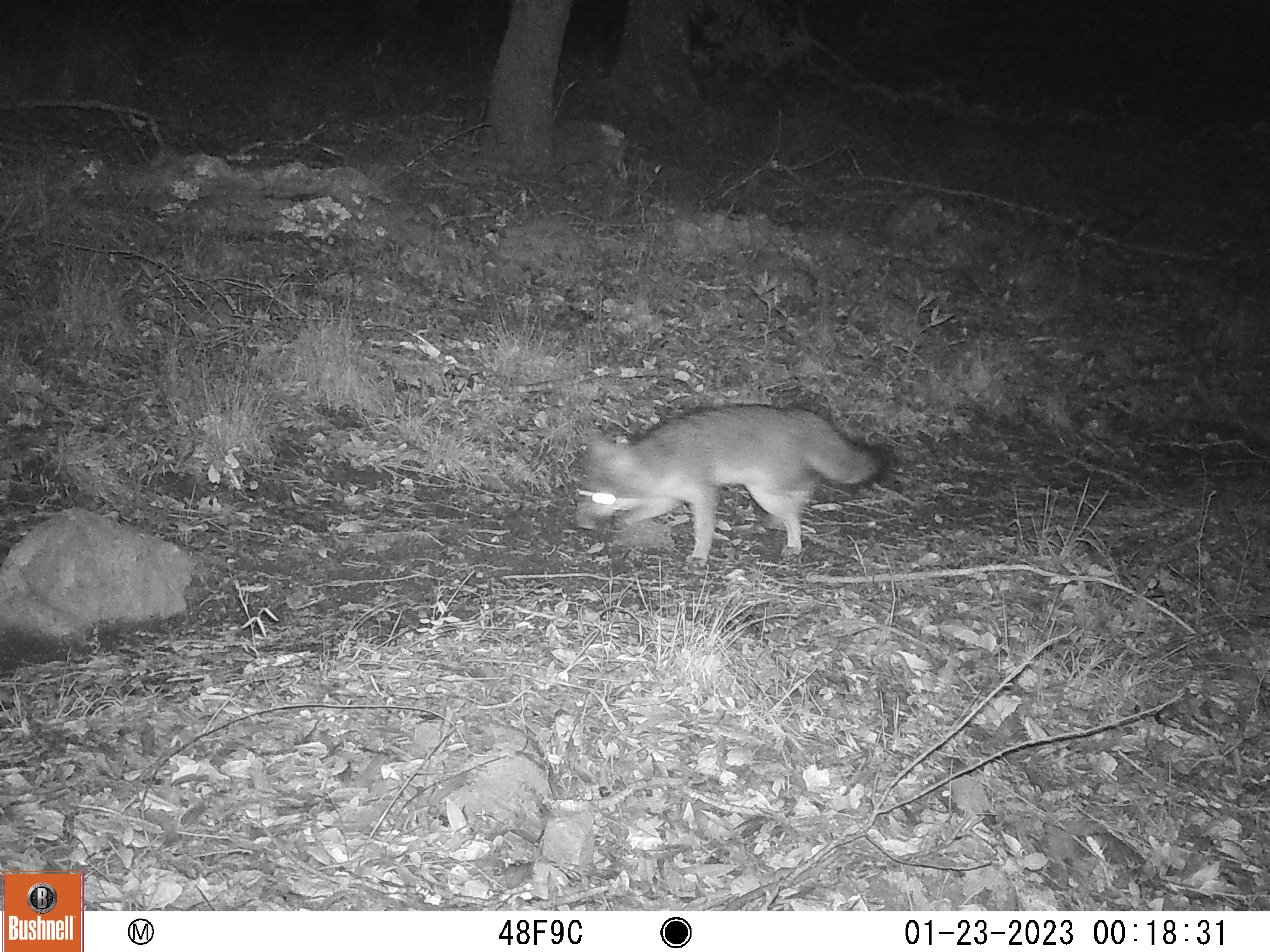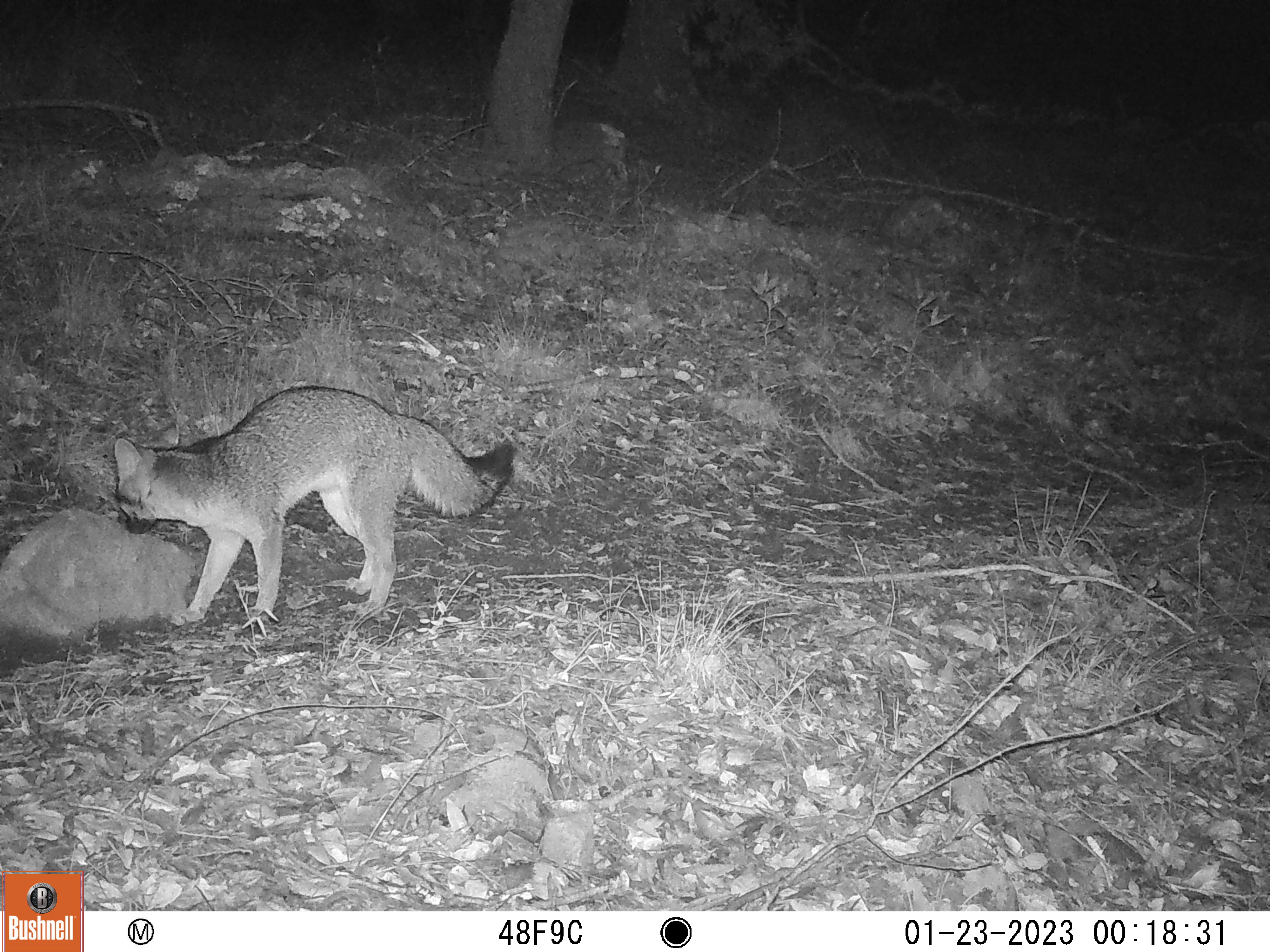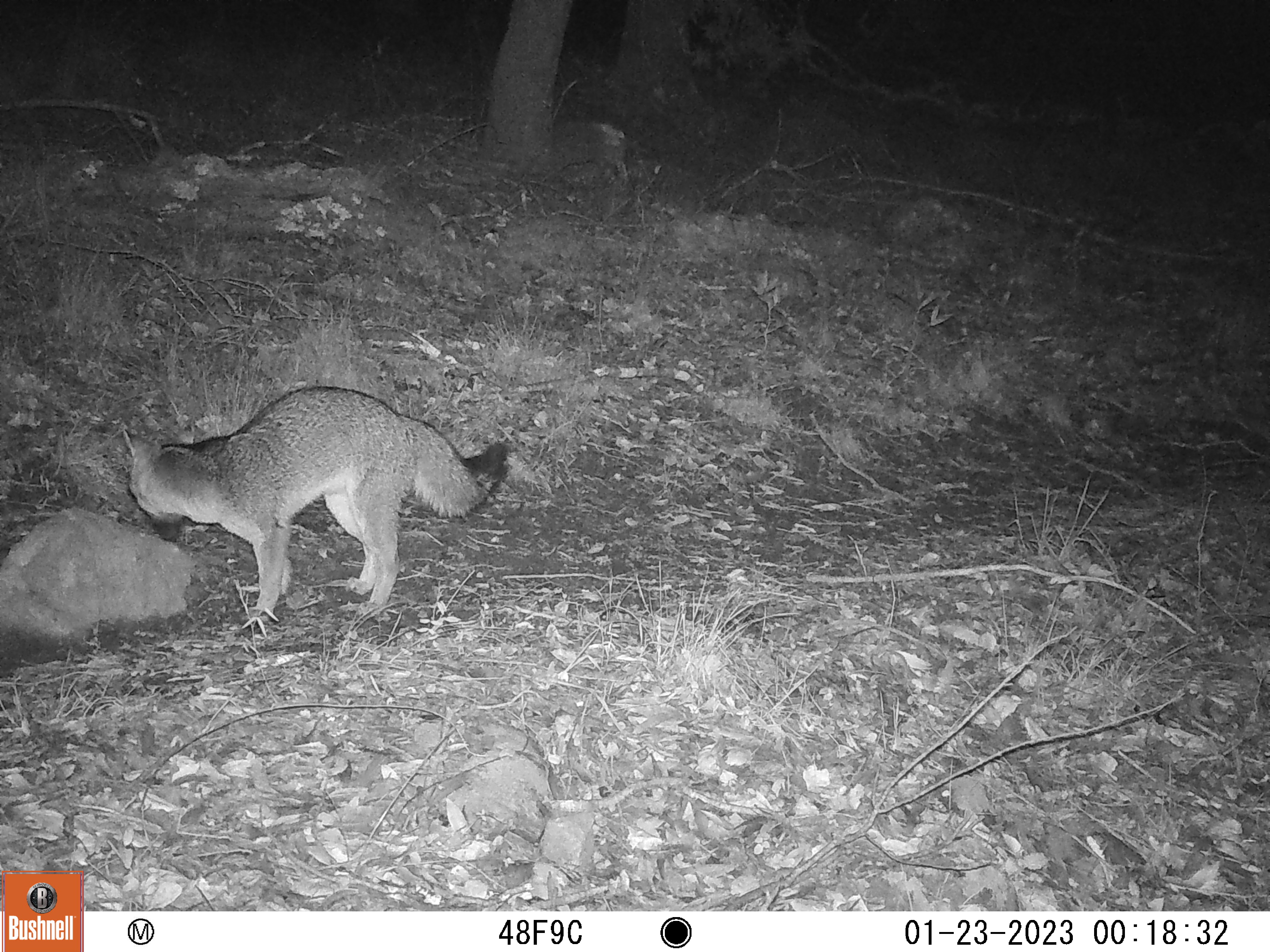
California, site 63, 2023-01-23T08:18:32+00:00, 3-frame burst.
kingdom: Animalia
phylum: Chordata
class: Mammalia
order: Carnivora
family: Canidae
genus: Urocyon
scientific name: Urocyon cinereoargenteus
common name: gray fox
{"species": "gray fox (Urocyon cinereoargenteus)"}